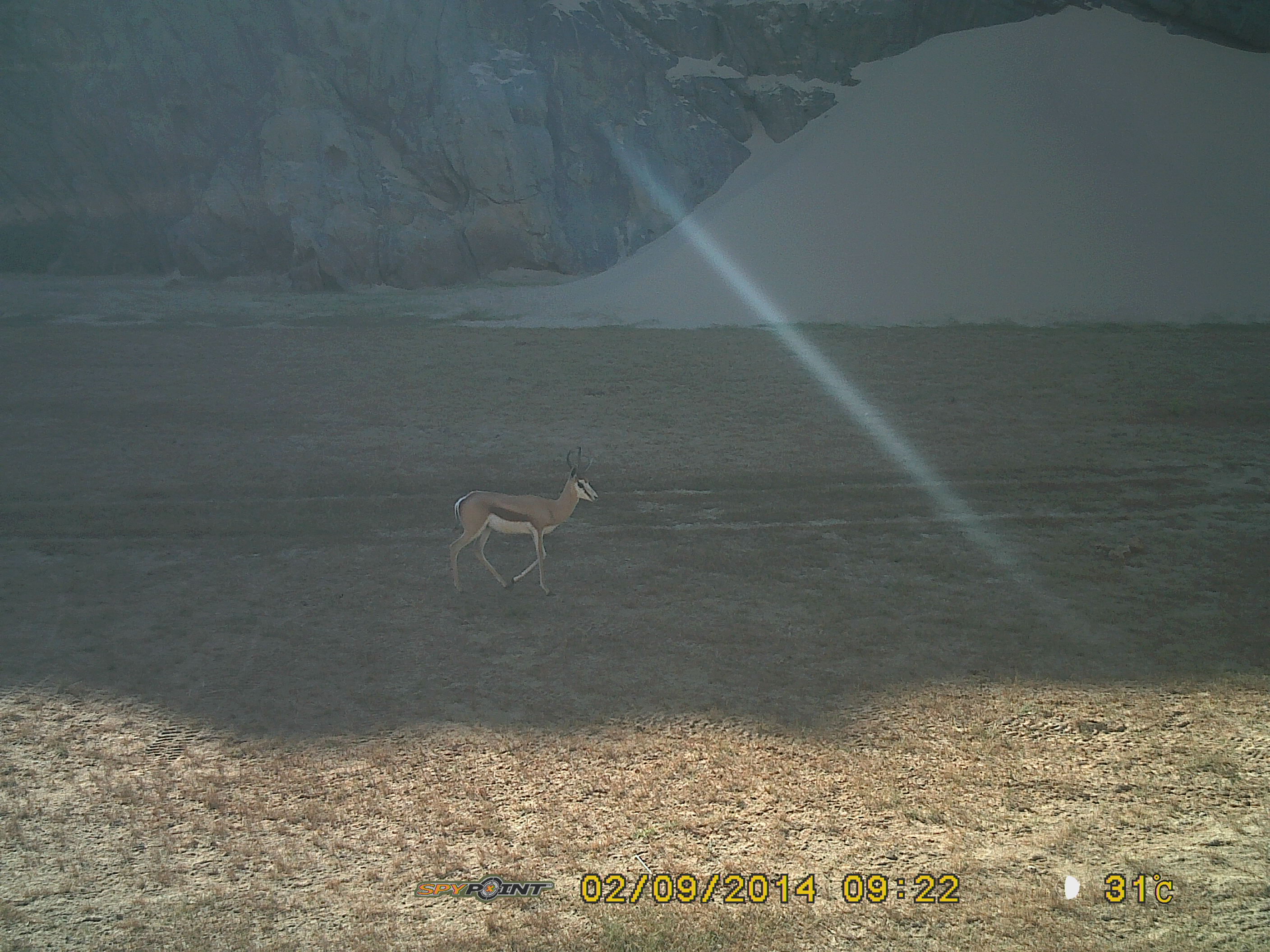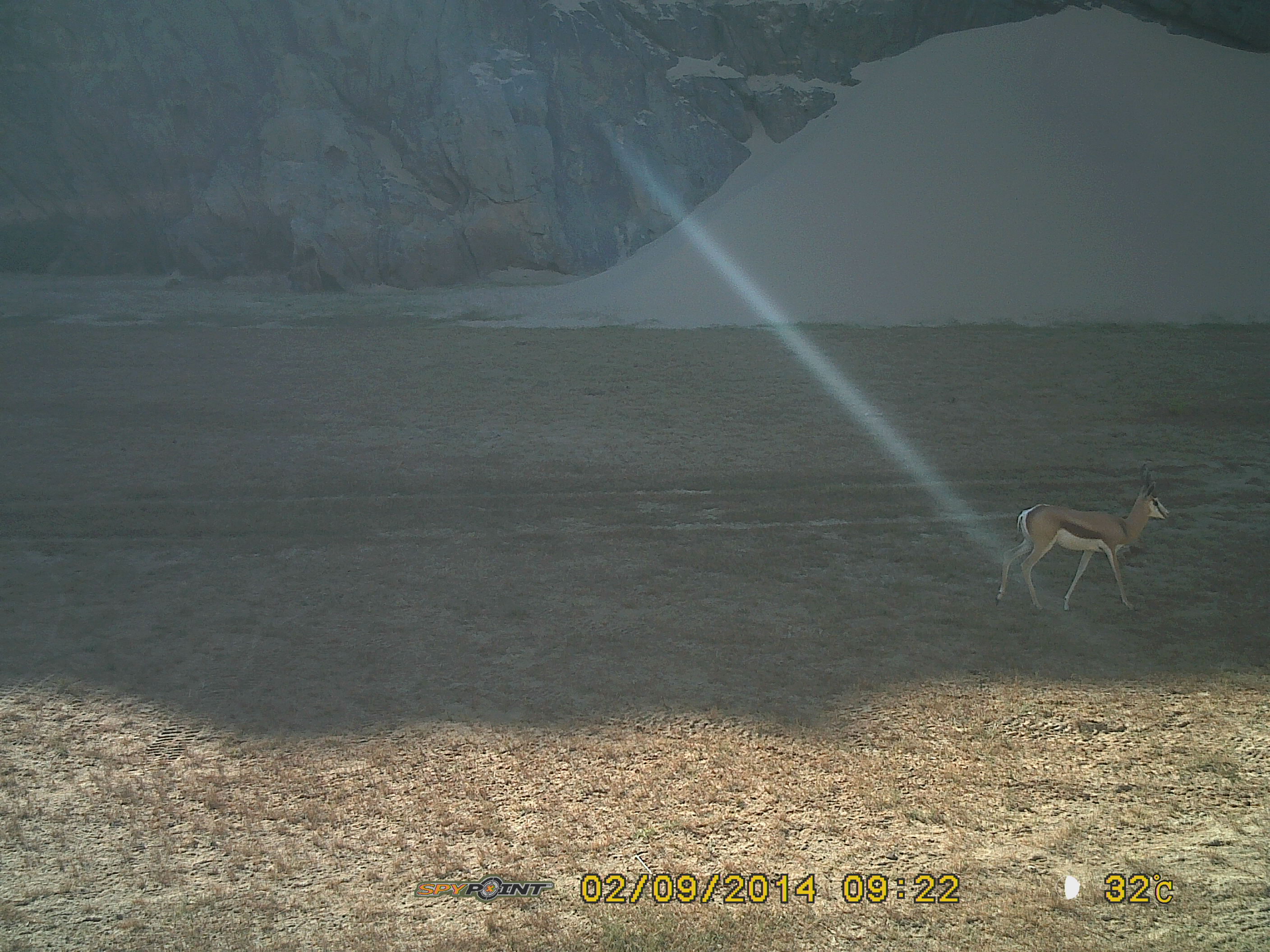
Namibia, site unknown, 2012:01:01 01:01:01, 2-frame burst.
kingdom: Animalia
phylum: Chordata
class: Mammalia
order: Artiodactyla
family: Bovidae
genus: Antidorcas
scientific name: Antidorcas marsupialis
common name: springbok